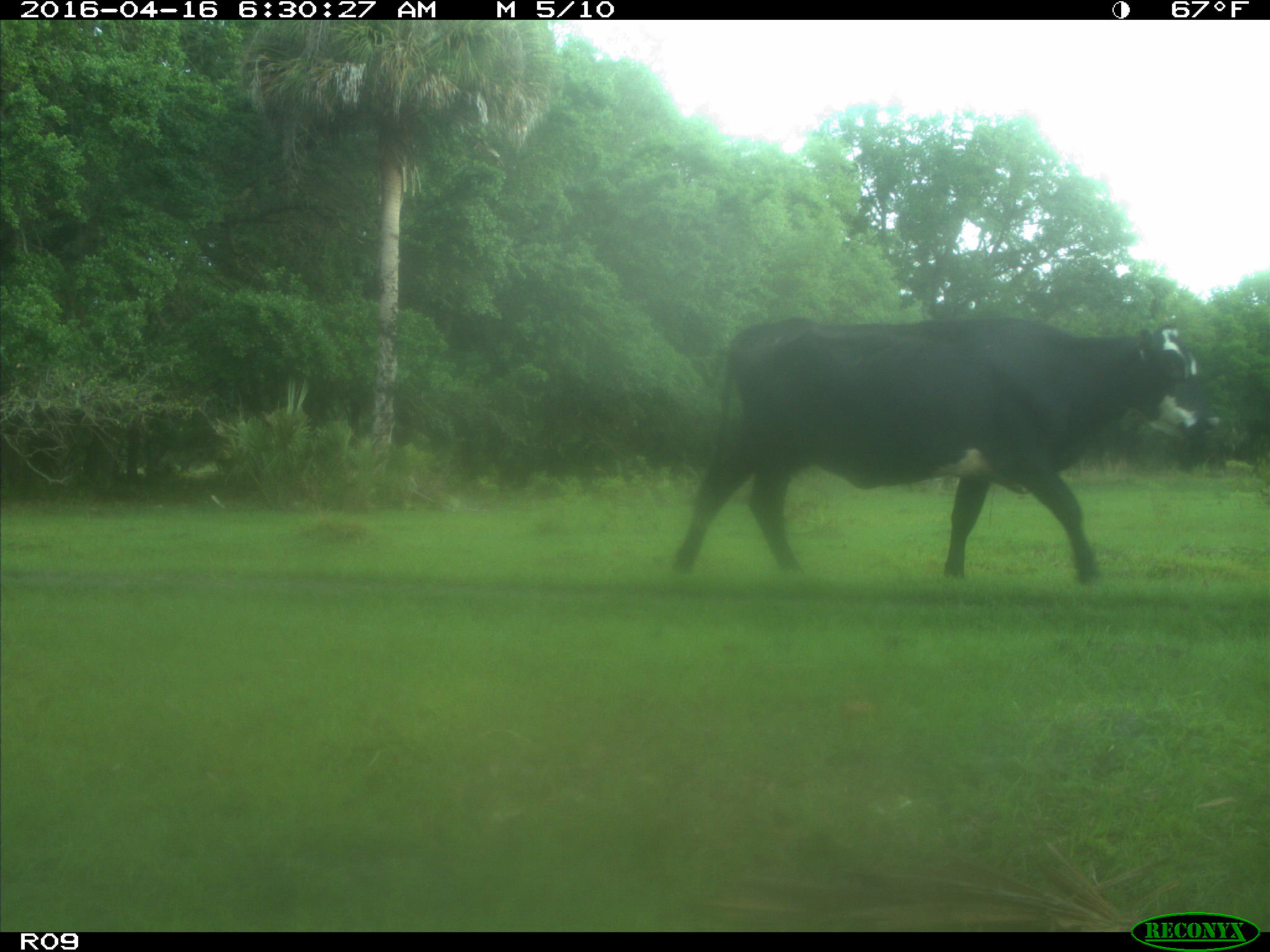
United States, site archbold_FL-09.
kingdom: Animalia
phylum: Chordata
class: Mammalia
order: Artiodactyla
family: Bovidae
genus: Bos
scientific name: Bos taurus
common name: domestic cow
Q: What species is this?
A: Bos taurus (domestic cow).